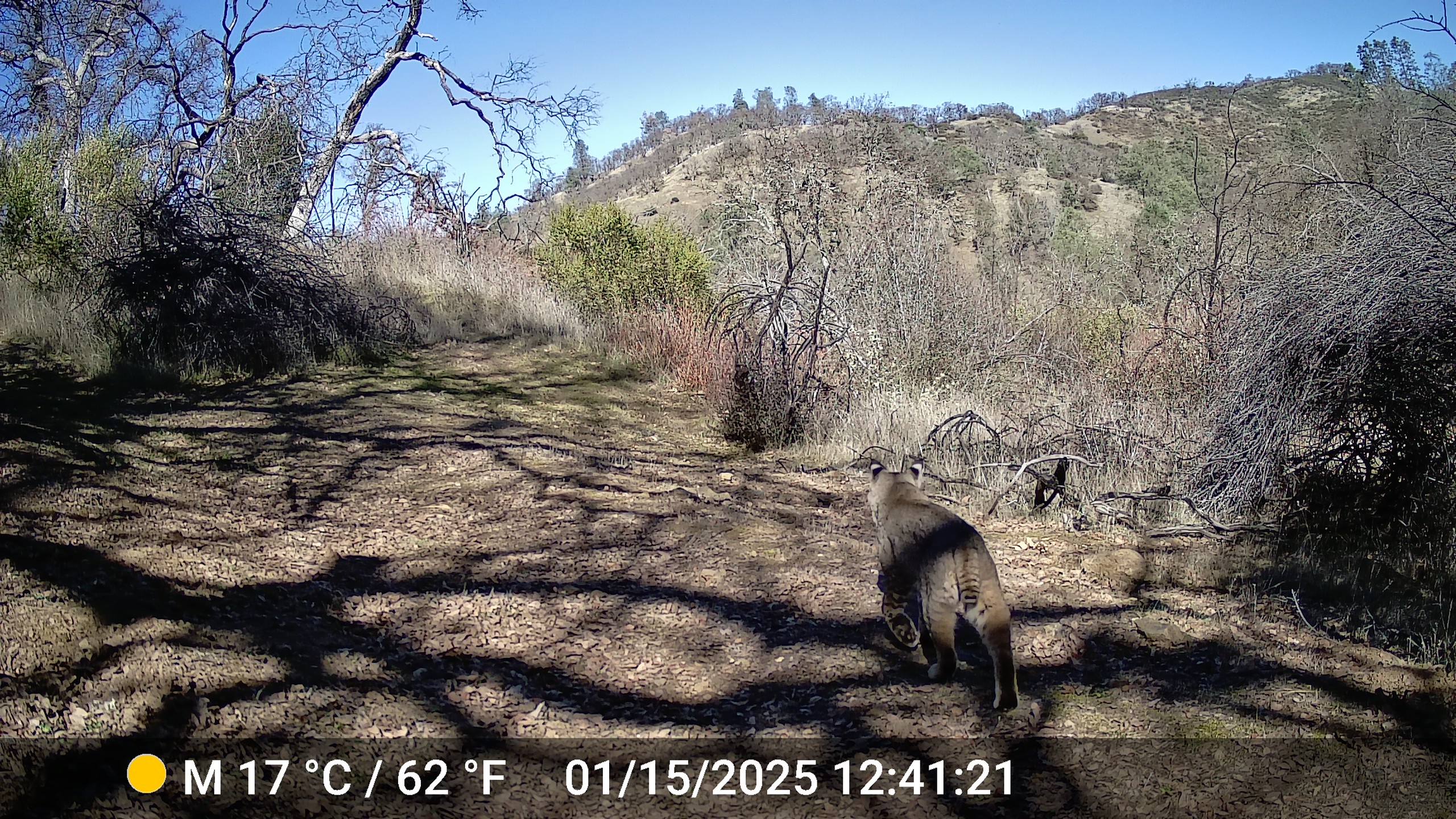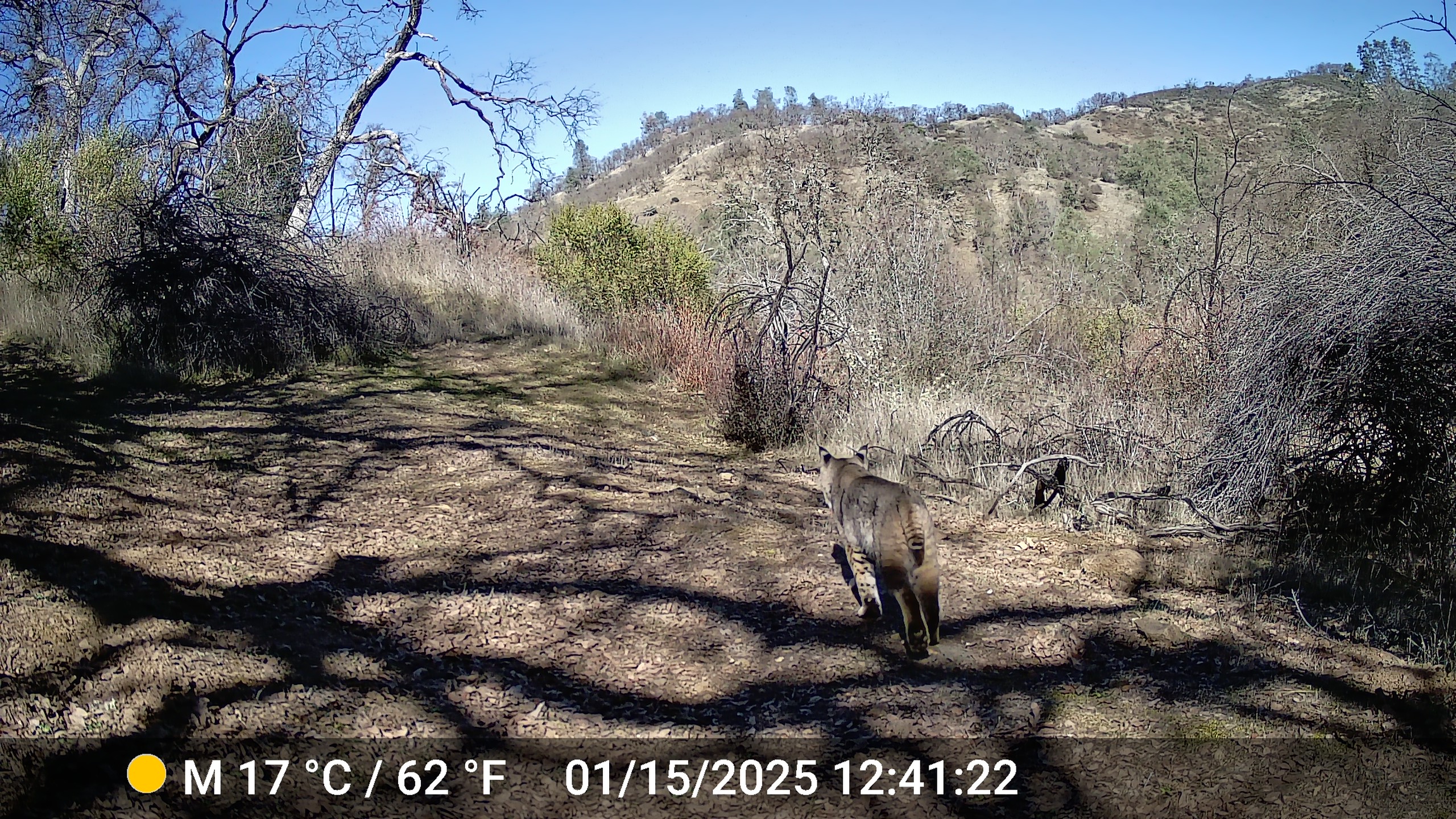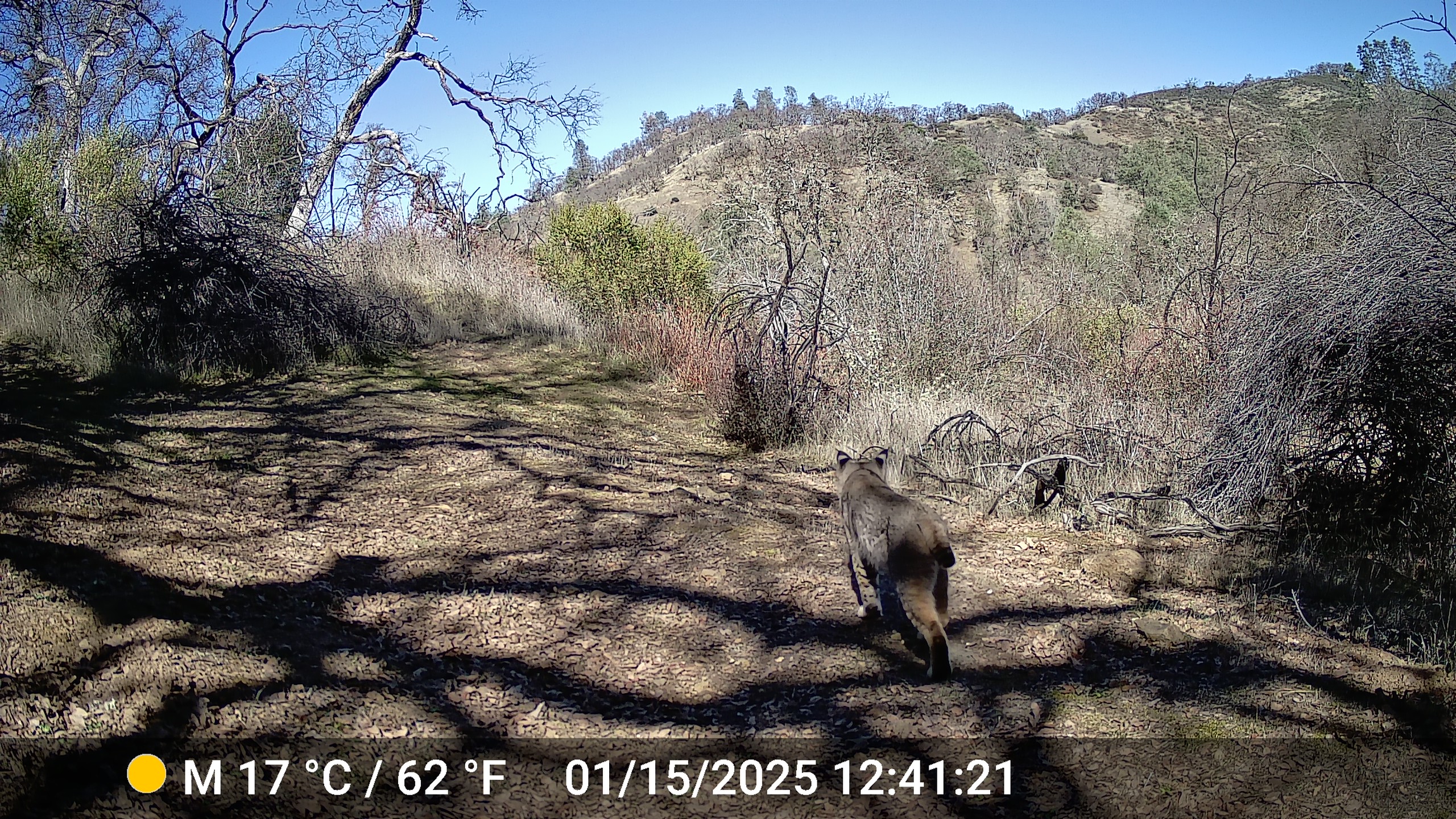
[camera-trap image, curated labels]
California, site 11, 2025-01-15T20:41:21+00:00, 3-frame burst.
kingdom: Animalia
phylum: Chordata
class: Mammalia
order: Carnivora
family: Felidae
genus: Lynx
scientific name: Lynx rufus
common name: bobcat